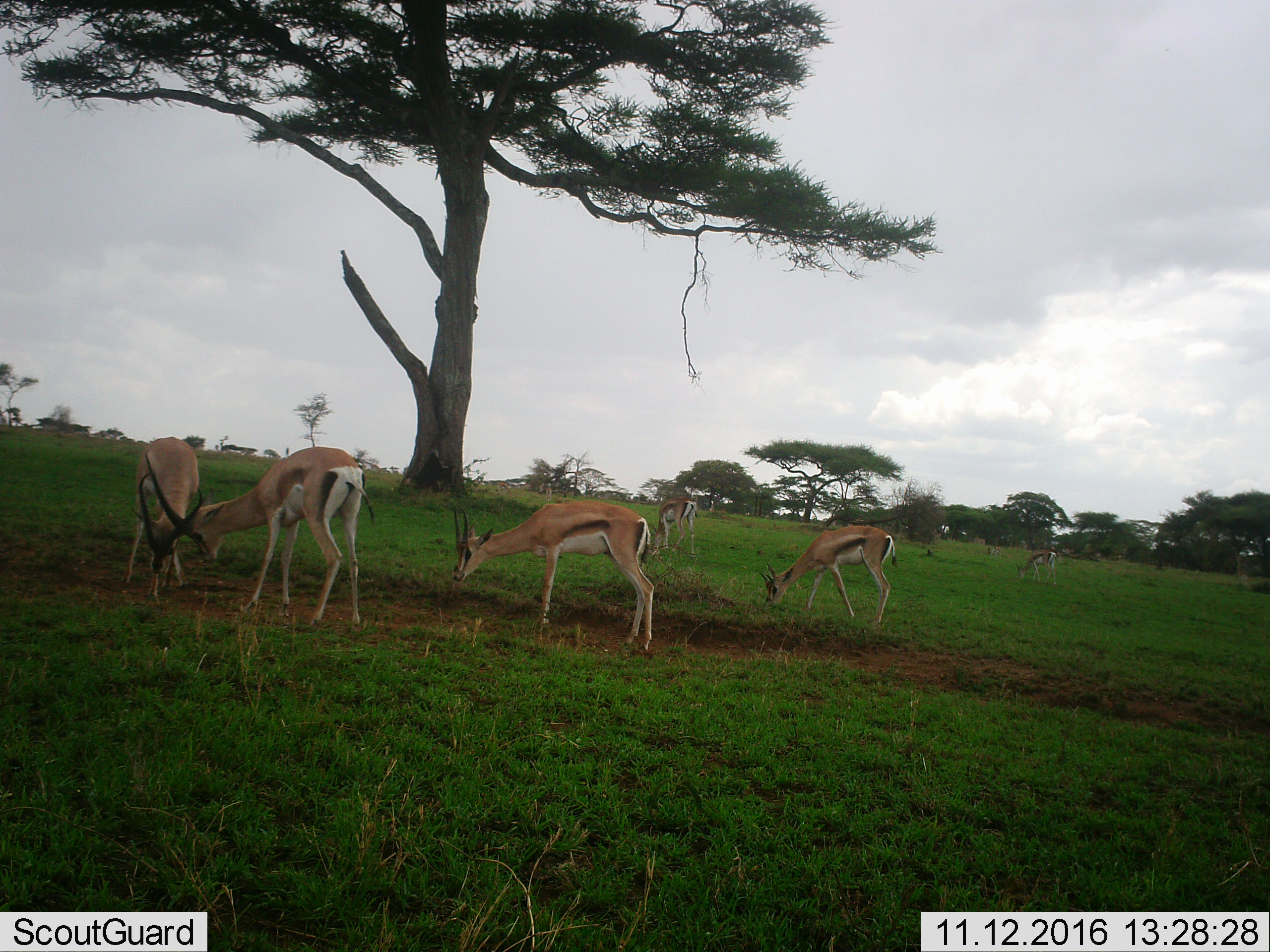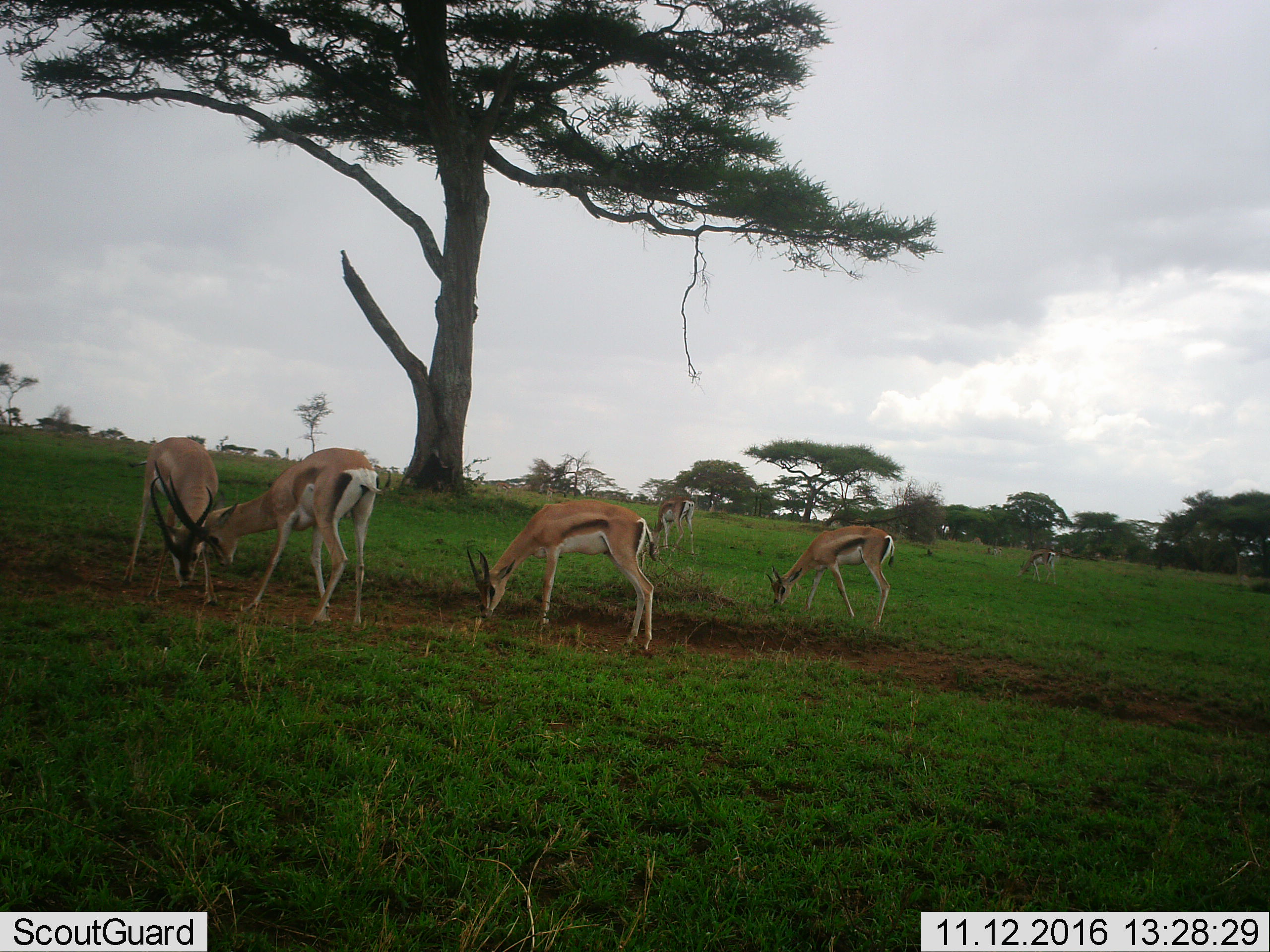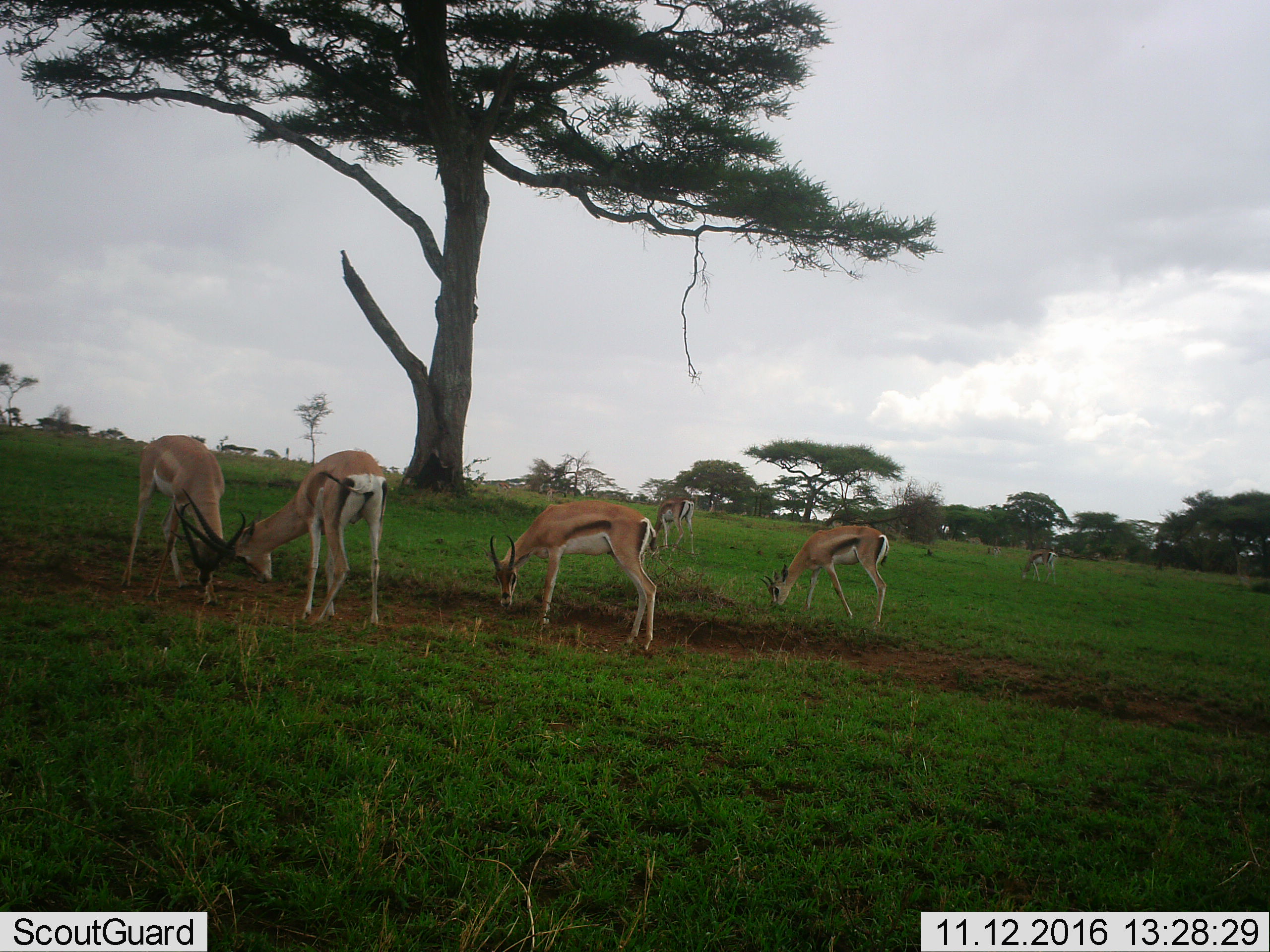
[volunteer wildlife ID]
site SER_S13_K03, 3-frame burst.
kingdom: Animalia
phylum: Chordata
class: Mammalia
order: Artiodactyla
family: Bovidae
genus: Eudorcas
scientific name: Eudorcas thomsonii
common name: thomson's gazelle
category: gazellethomsons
Gazellethomsons (thomson's gazelle) (Eudorcas thomsonii), count 6. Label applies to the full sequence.